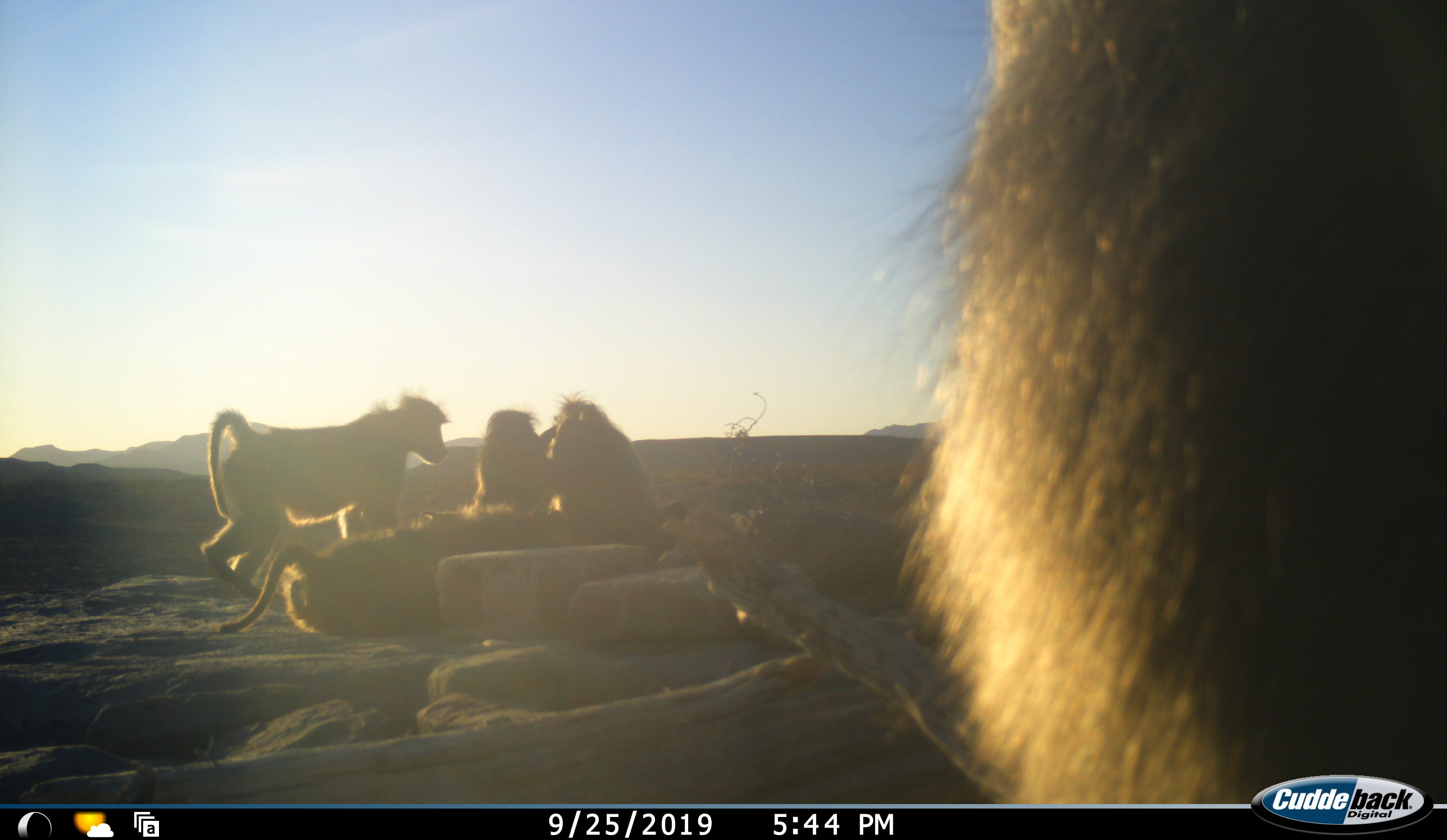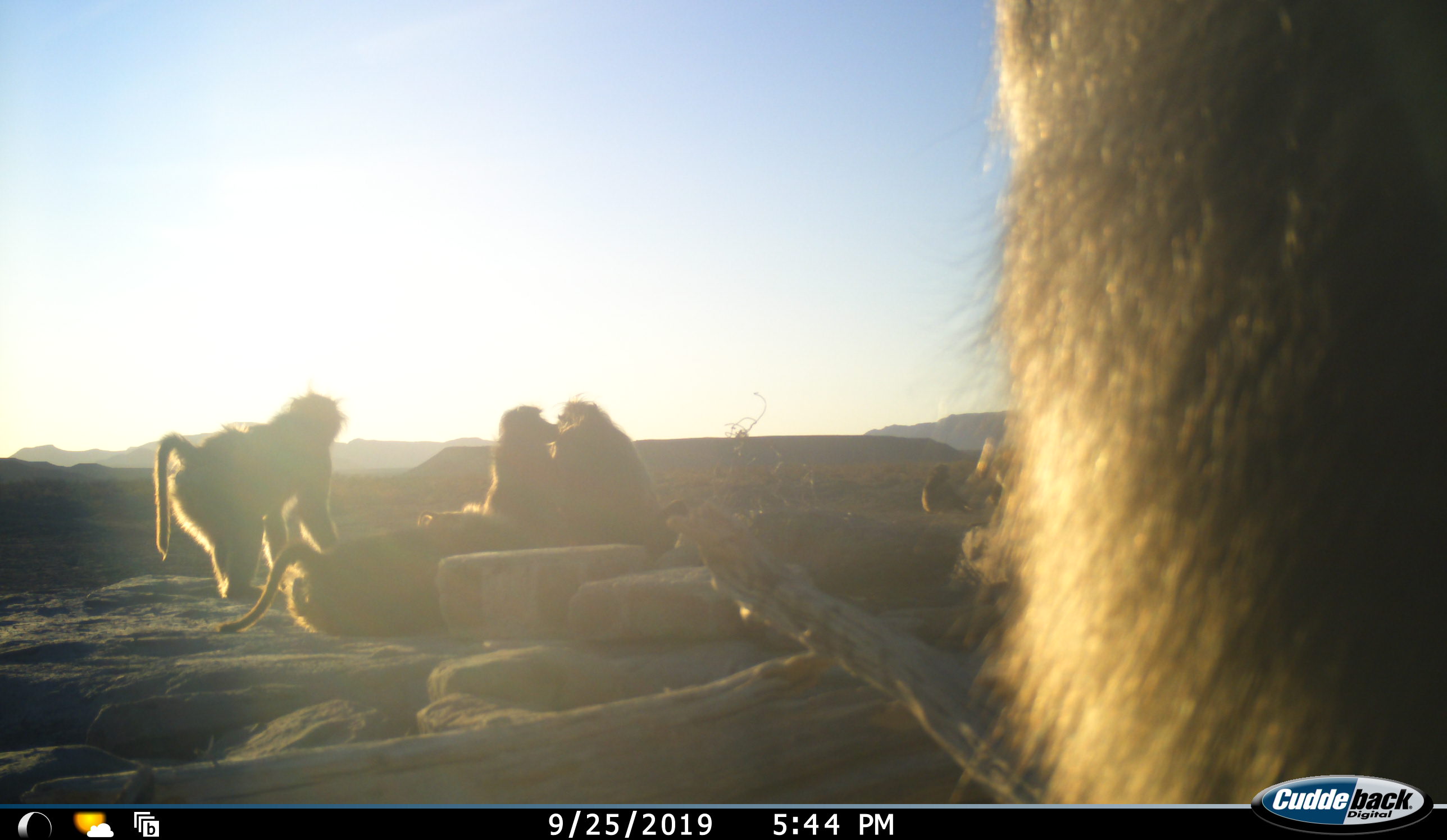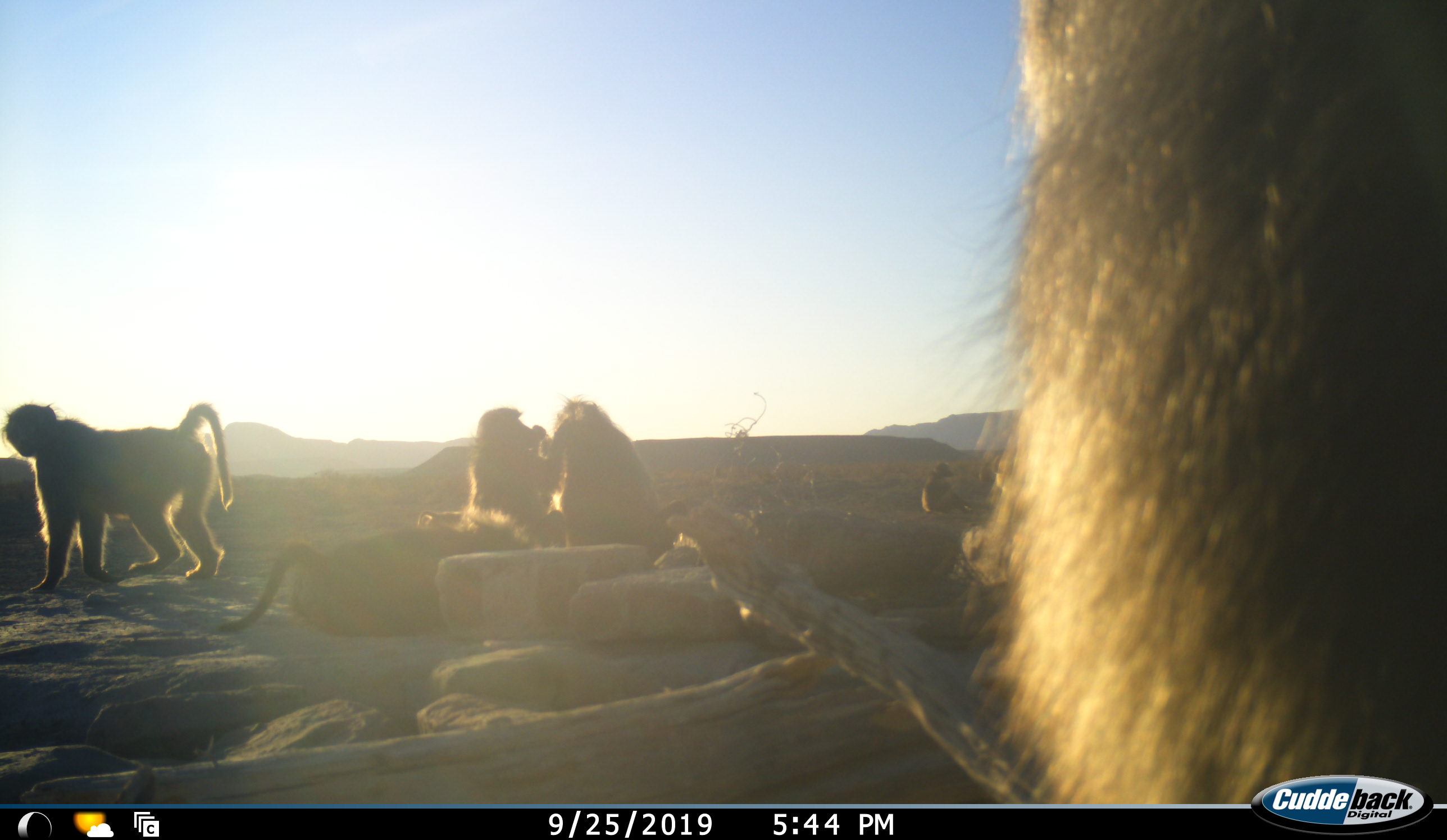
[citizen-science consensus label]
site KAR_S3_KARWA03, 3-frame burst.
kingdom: Animalia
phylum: Chordata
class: Mammalia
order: Primates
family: Cercopithecidae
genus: Papio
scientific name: Papio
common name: baboon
Baboon (Papio), count 6. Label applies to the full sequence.